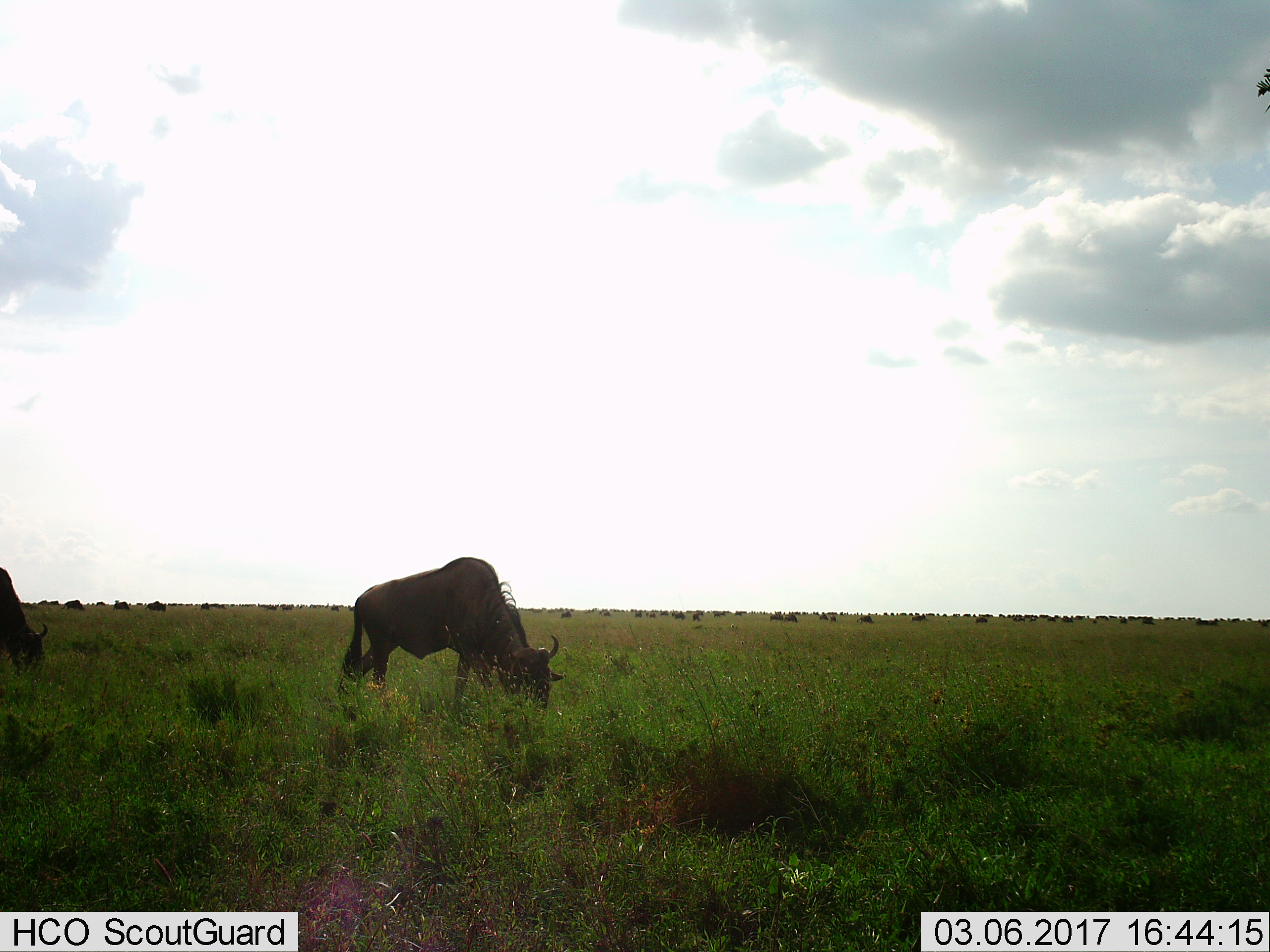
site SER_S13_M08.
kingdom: Animalia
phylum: Chordata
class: Mammalia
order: Artiodactyla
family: Bovidae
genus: Connochaetes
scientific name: Connochaetes taurinus taurinus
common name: blue wildebeest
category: wildebeestblue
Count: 11-50.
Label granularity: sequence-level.